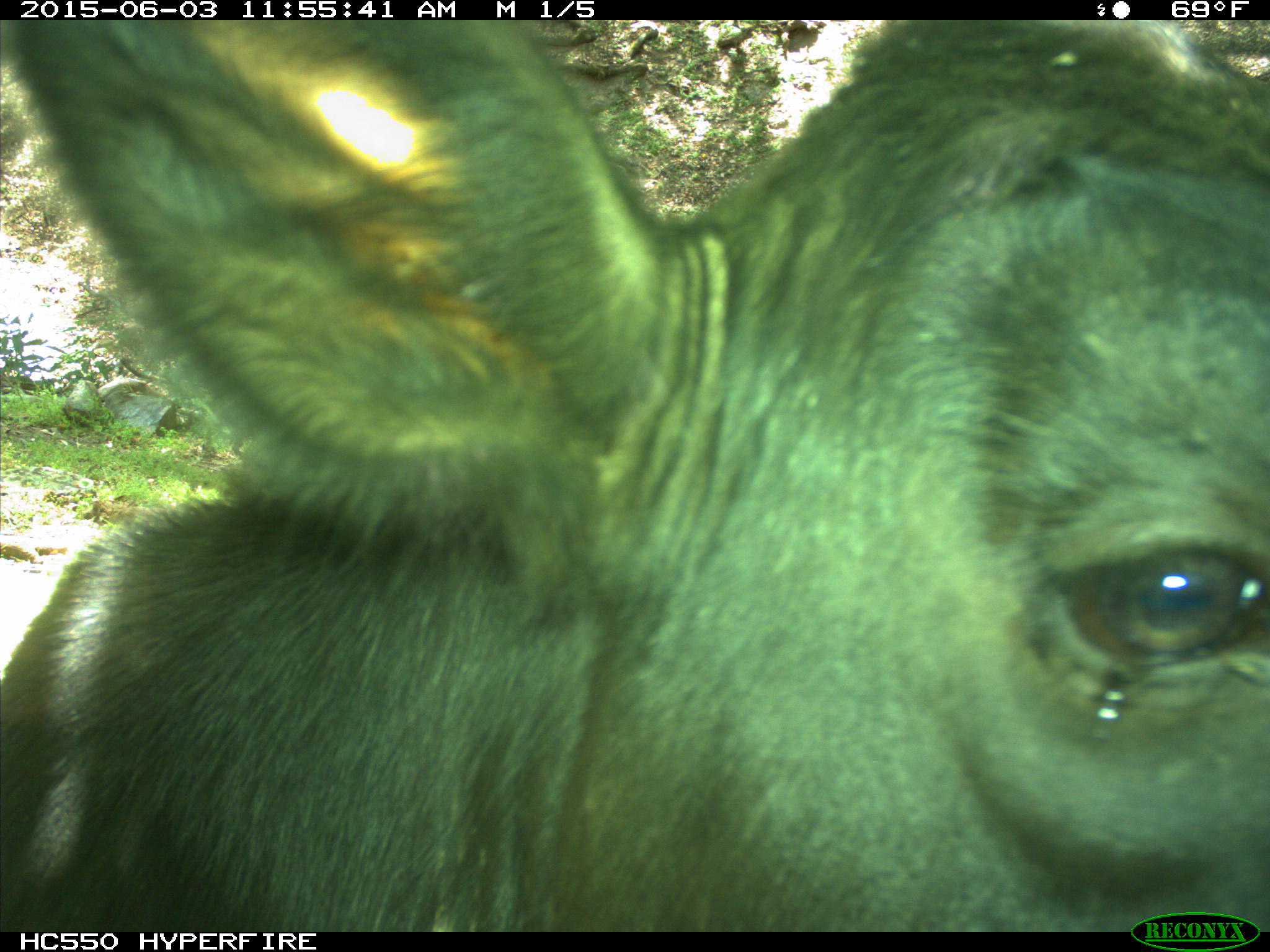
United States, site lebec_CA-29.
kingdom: Animalia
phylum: Chordata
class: Mammalia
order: Artiodactyla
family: Bovidae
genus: Bos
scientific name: Bos taurus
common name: domestic cow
Bos taurus (domestic cow).